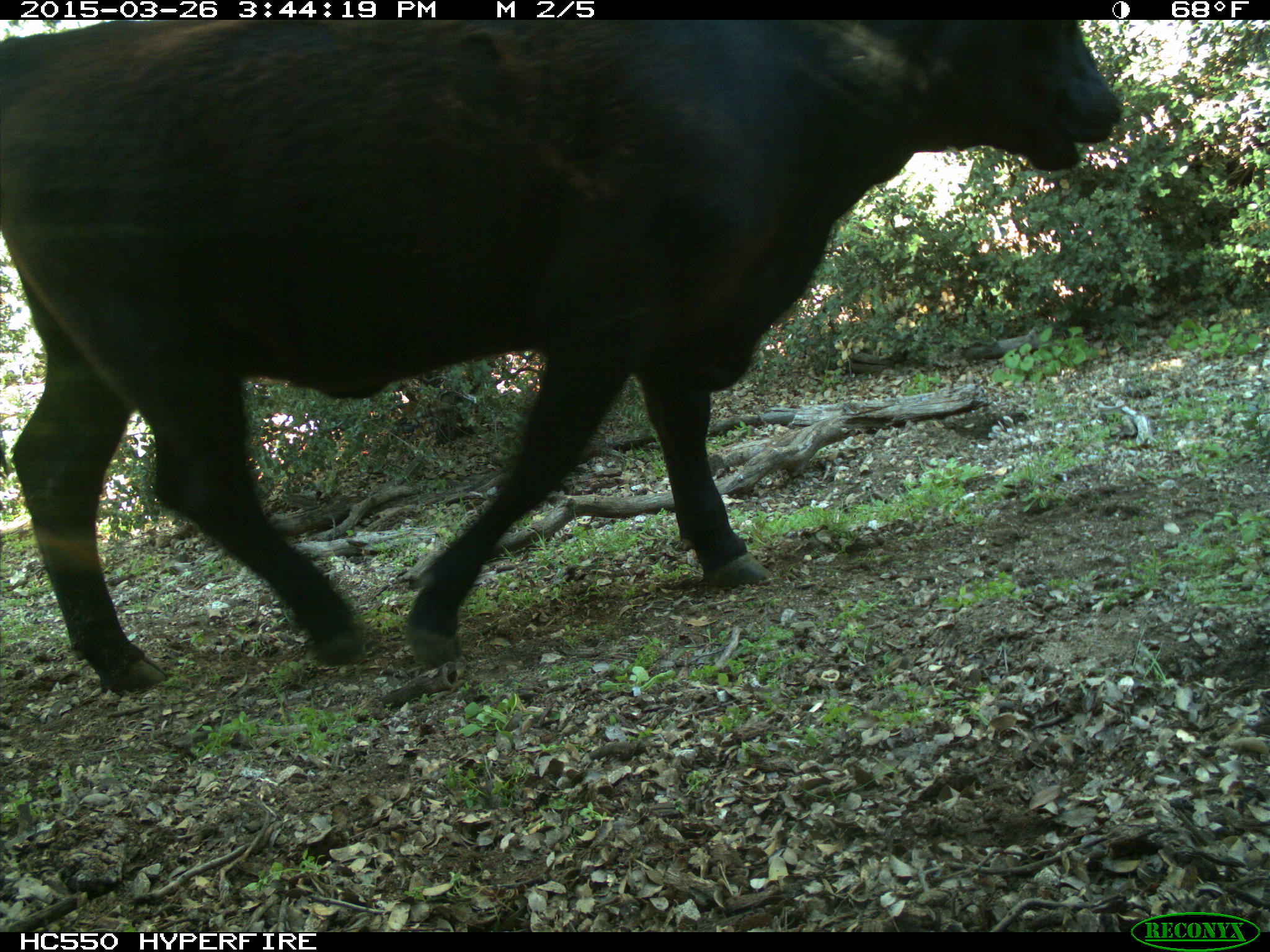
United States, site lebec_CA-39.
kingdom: Animalia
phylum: Chordata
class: Mammalia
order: Artiodactyla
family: Bovidae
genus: Bos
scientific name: Bos taurus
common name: domestic cow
Bos taurus (domestic cow).